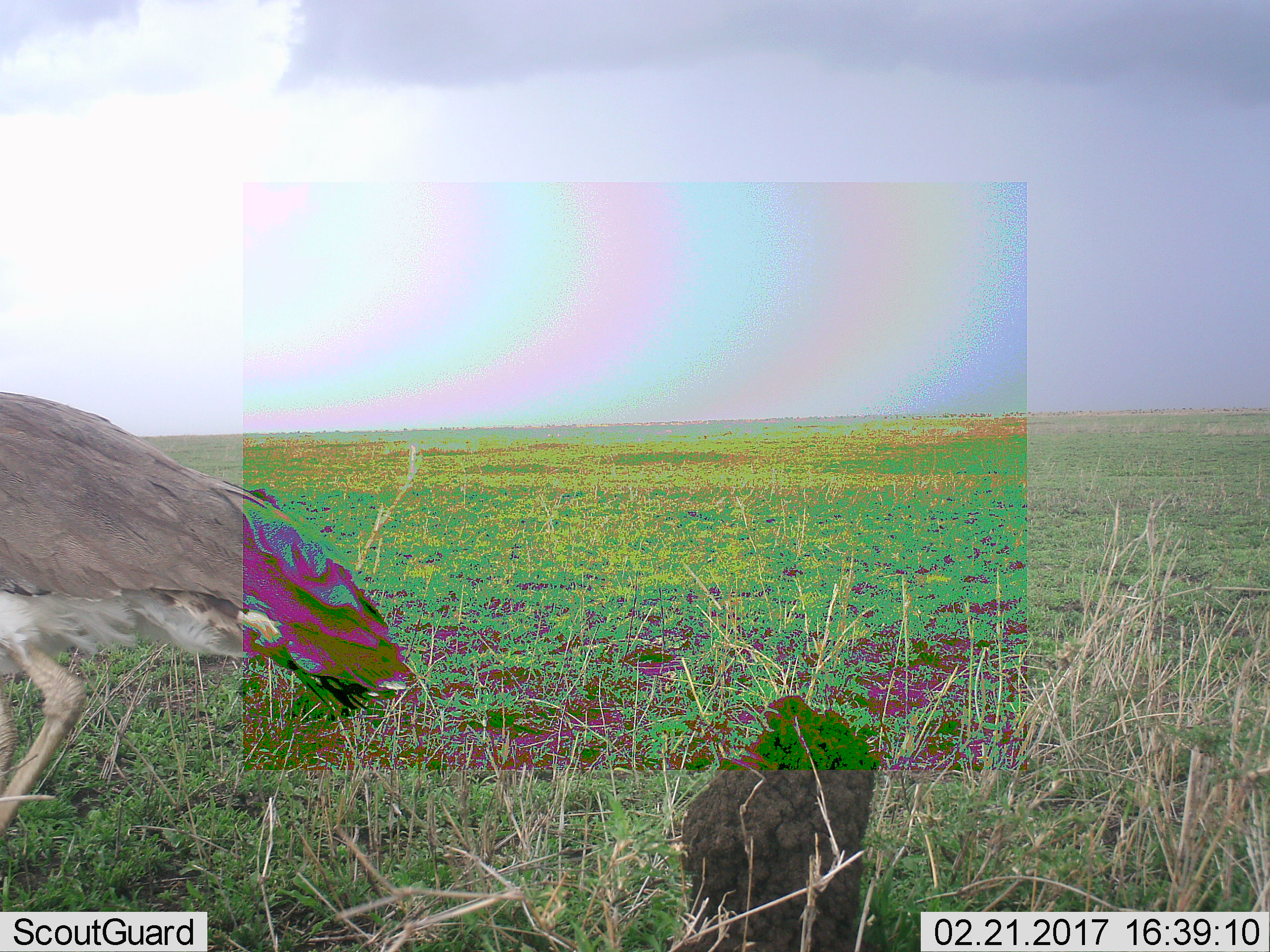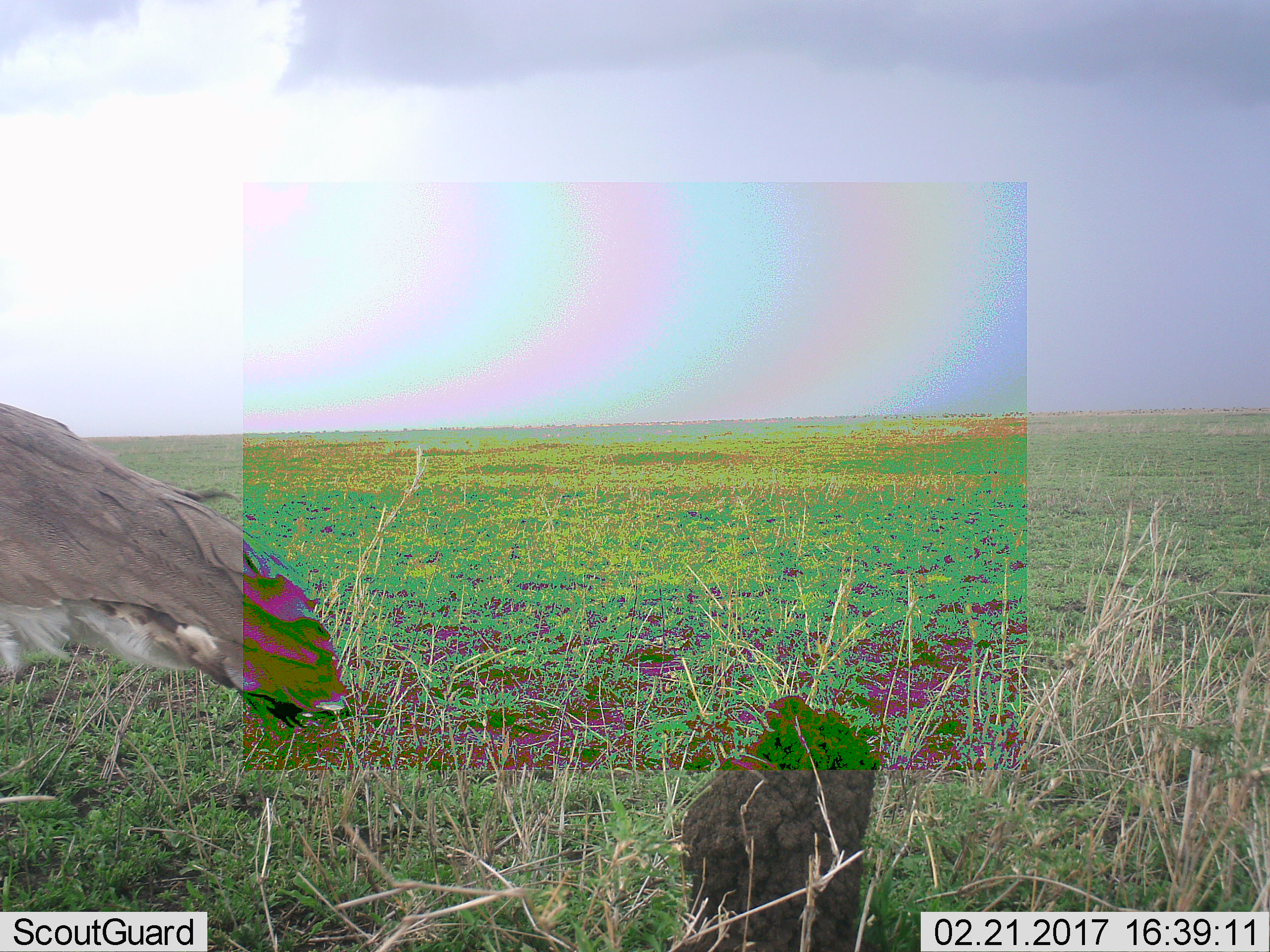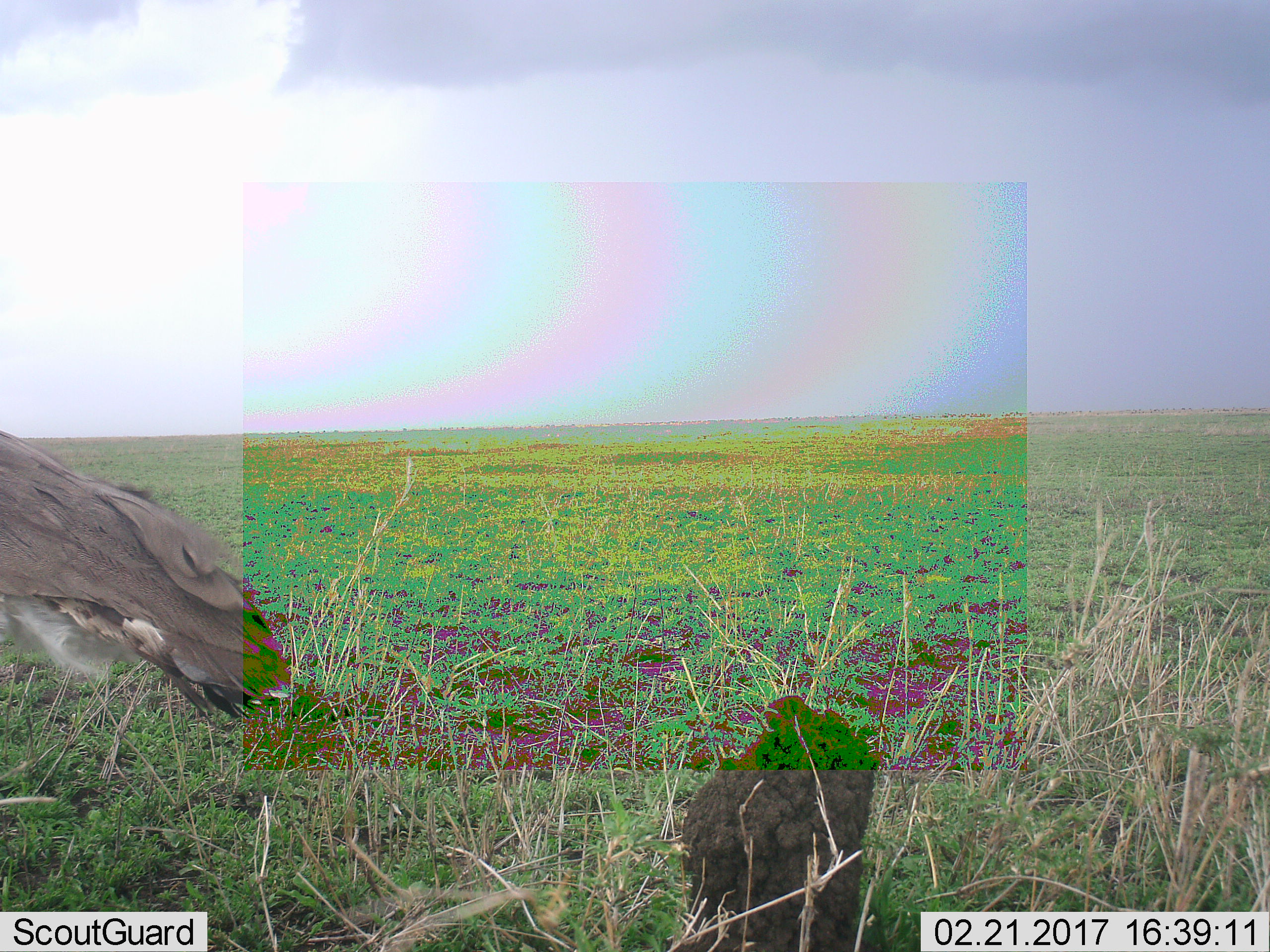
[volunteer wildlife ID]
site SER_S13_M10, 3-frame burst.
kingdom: Animalia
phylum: Chordata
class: Aves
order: Otidiformes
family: Otididae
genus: Ardeotis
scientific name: Ardeotis kori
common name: kori bustard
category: bustardkori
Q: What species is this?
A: Bustardkori (kori bustard) (Ardeotis kori).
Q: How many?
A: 1.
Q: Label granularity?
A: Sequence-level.